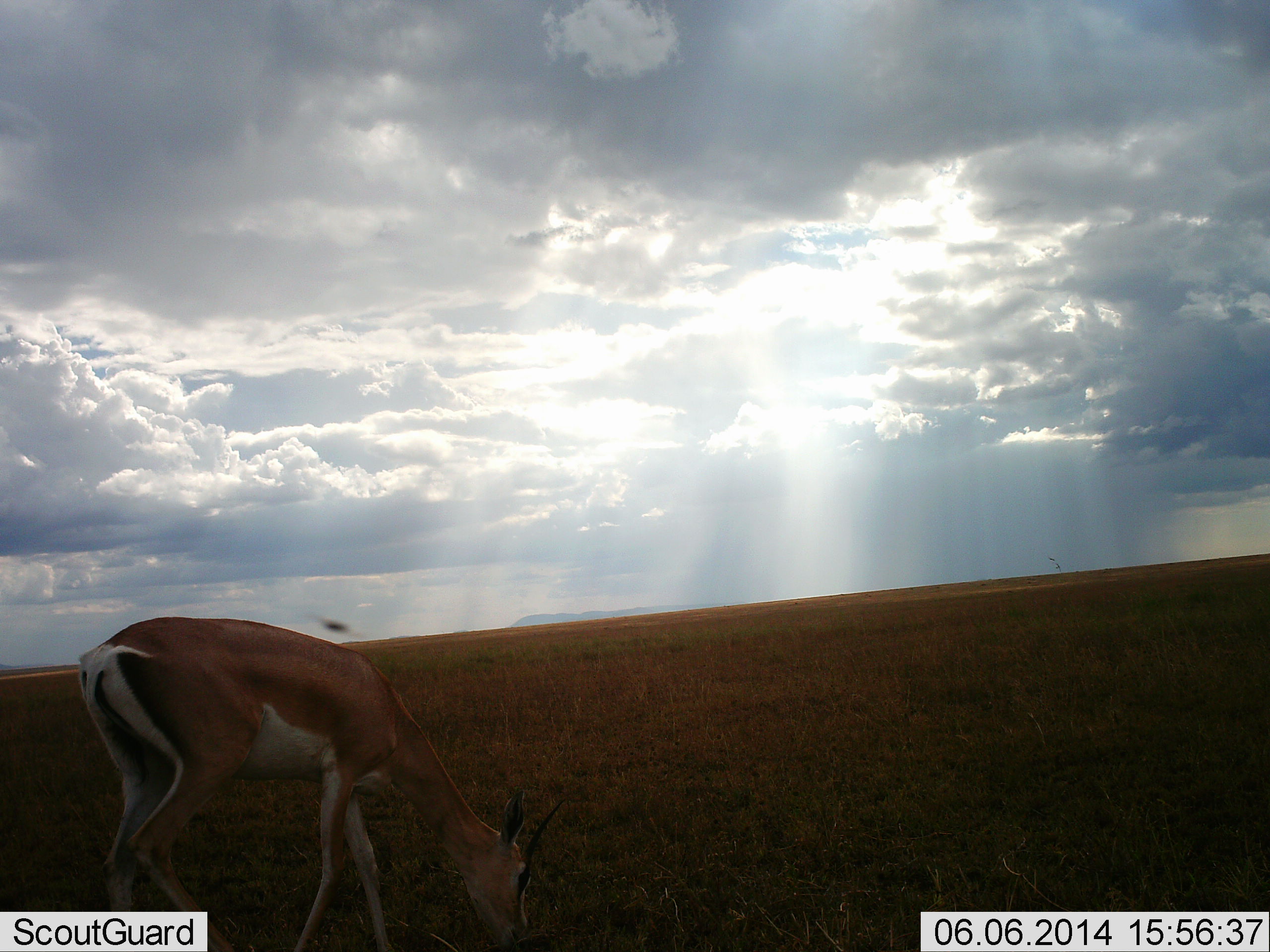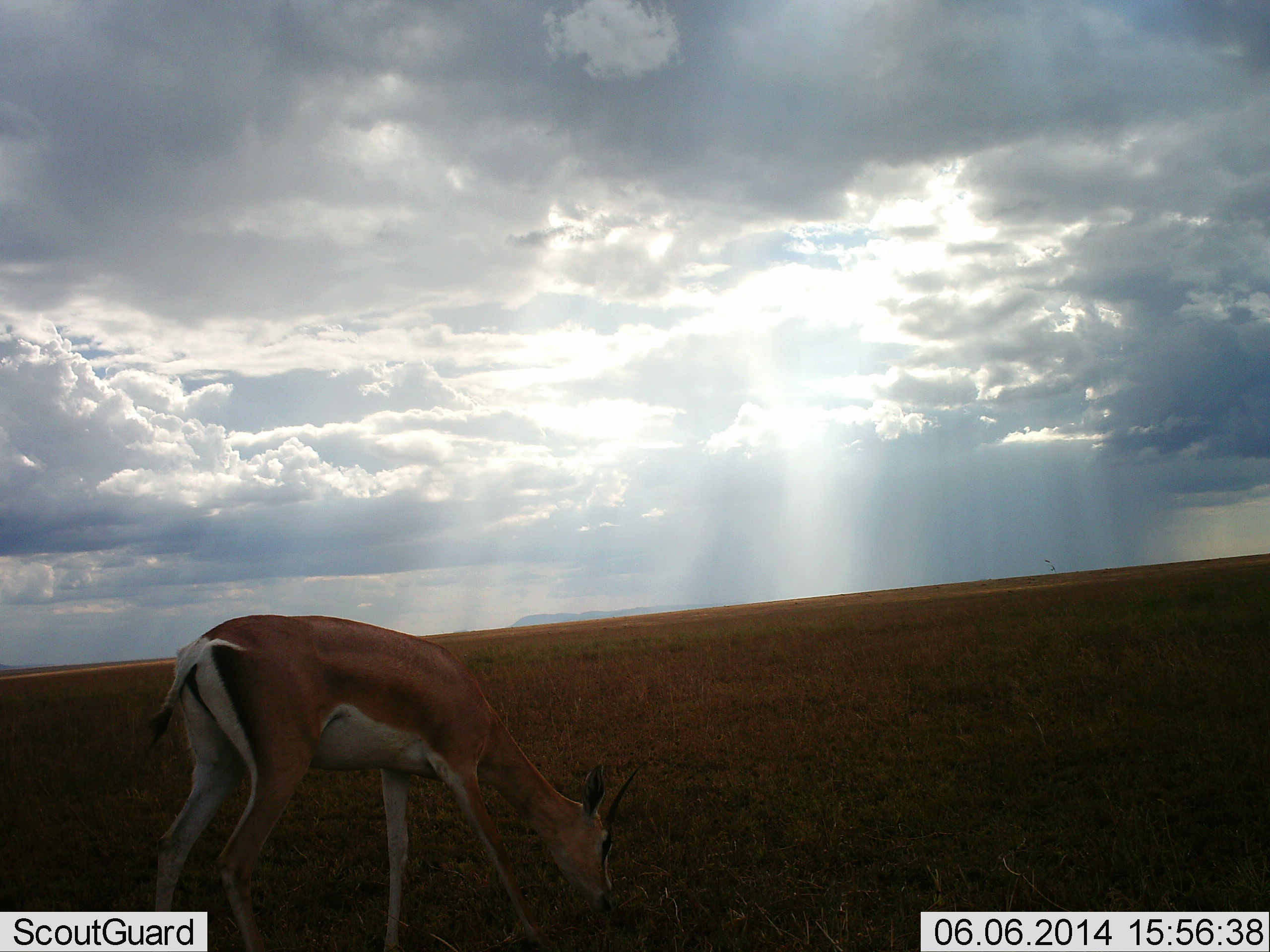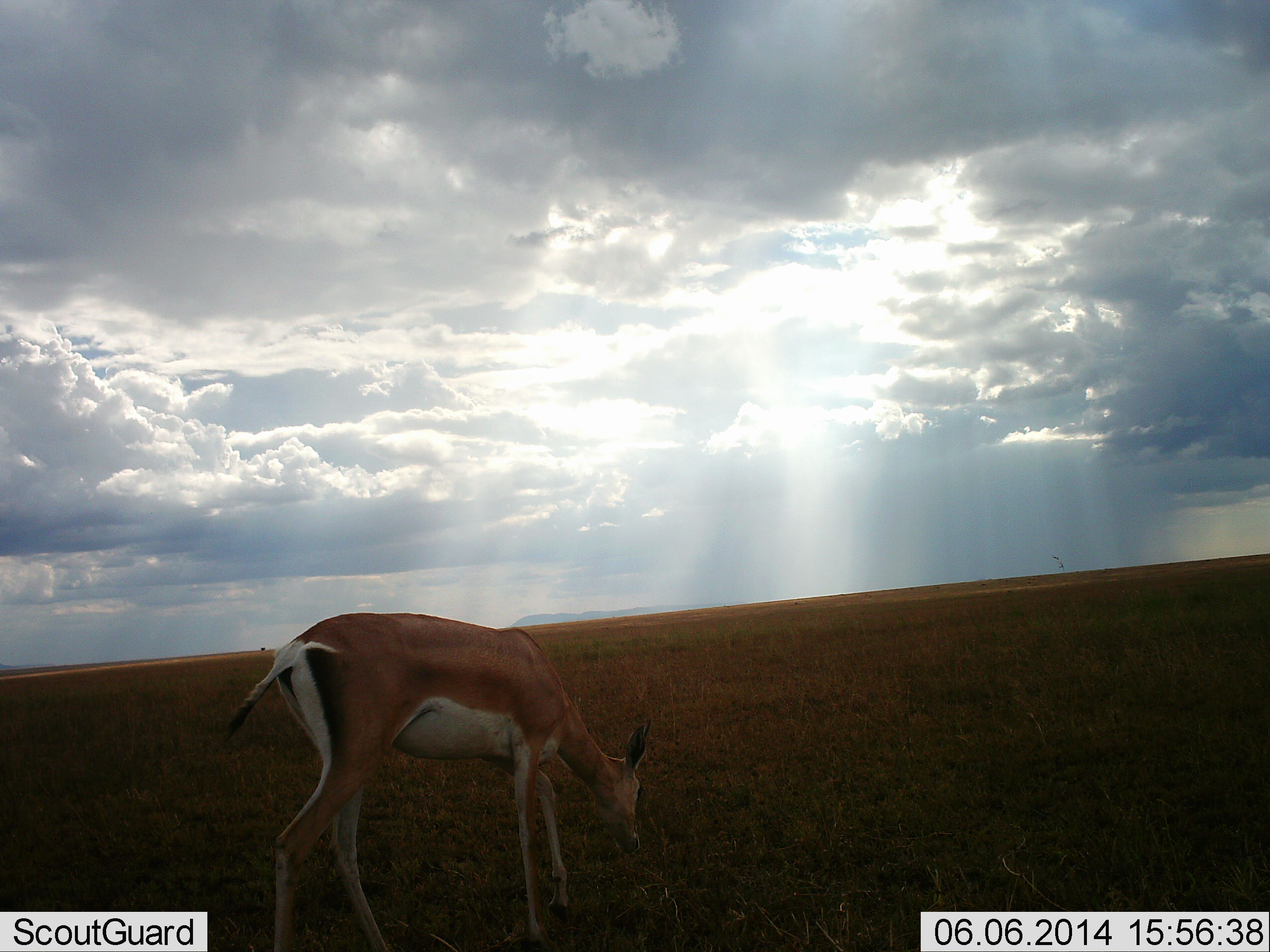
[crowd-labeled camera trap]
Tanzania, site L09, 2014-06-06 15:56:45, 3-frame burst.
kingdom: Animalia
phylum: Chordata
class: Mammalia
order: Artiodactyla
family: Bovidae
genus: Nanger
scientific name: Nanger granti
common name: grant's gazelle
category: gazellegrants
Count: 1.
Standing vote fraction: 10%.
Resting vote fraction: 0%.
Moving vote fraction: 40%.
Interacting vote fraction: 0%.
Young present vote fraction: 0%.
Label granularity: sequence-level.